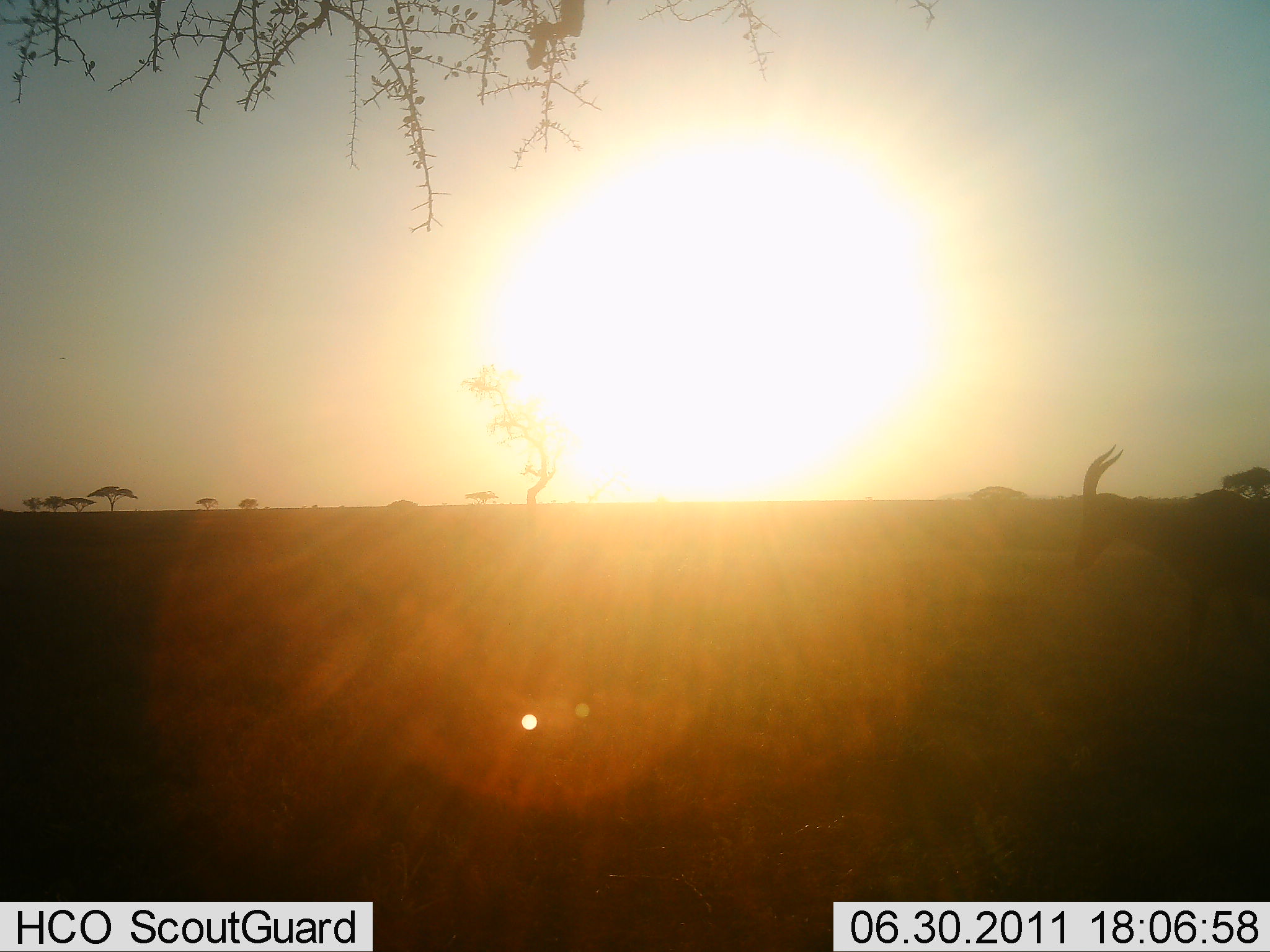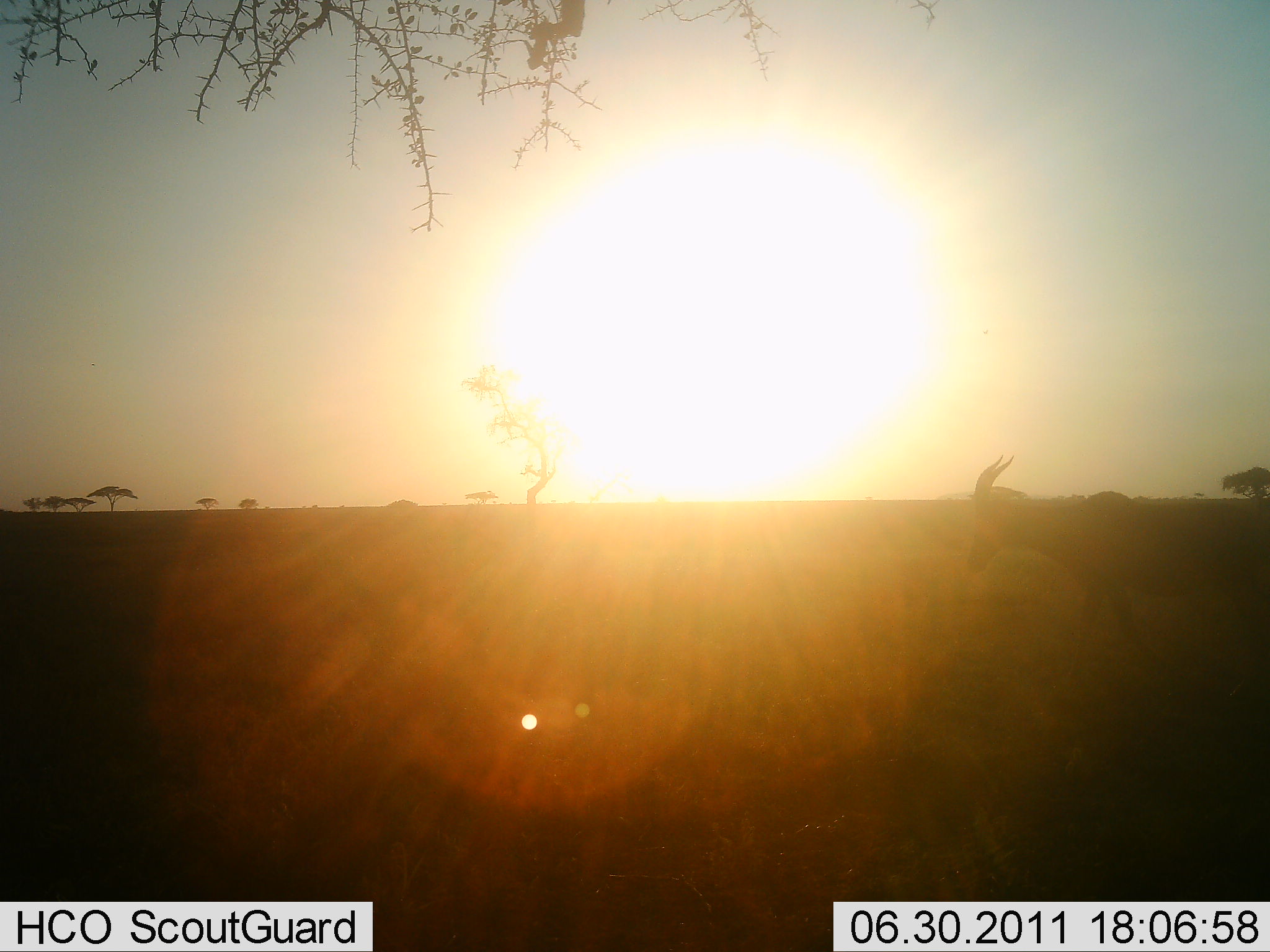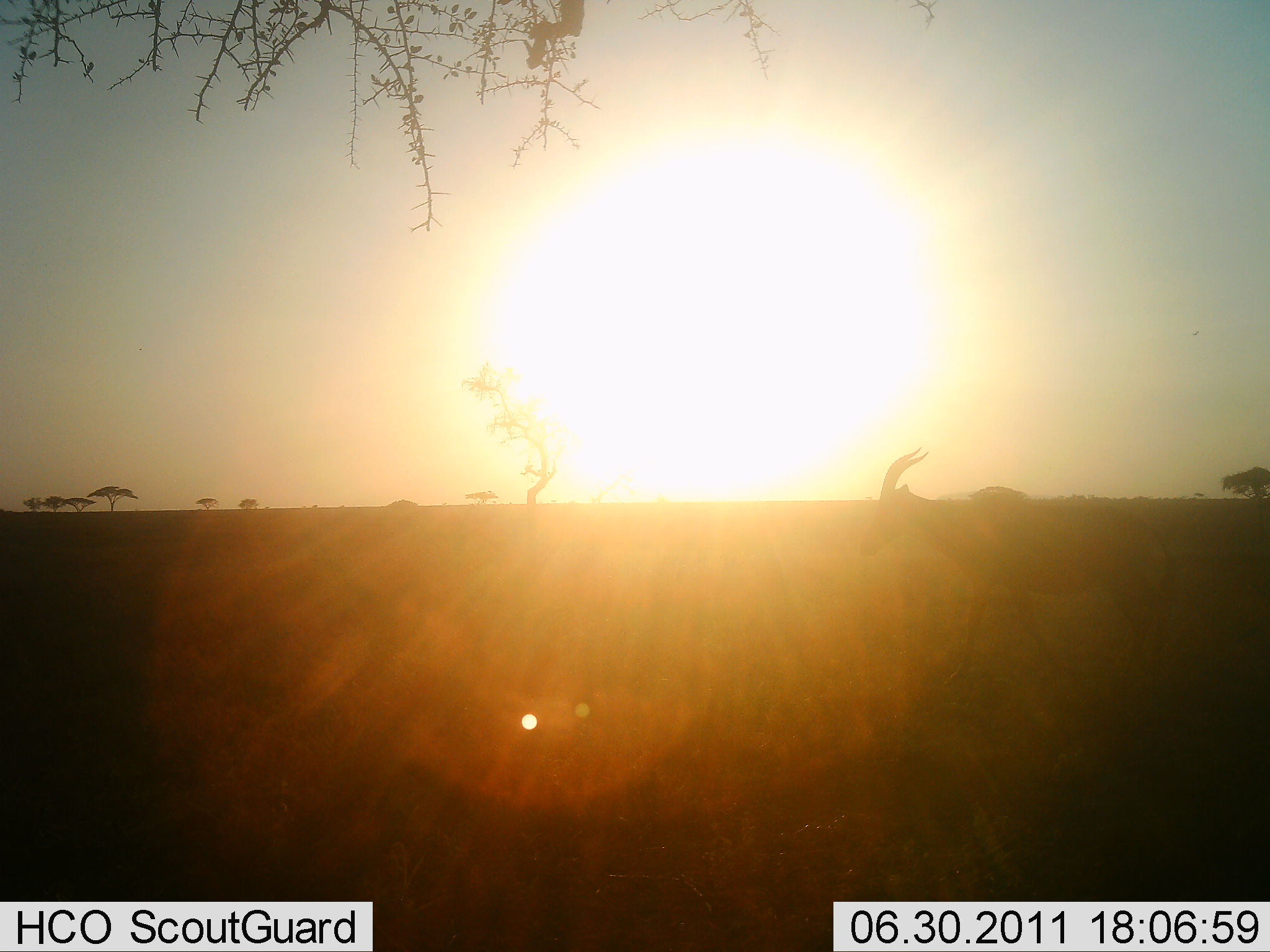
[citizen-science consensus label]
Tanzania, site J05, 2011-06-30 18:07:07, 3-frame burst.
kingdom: Animalia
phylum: Chordata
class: Mammalia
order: Artiodactyla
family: Bovidae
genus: Damaliscus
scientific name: Damaliscus lunatus jimela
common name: topi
Topi (Damaliscus lunatus jimela), count 1. Behavior (volunteer vote fractions): standing 11%, resting 0%, moving 89%, interacting 0%. Young present (vote fraction): 0%. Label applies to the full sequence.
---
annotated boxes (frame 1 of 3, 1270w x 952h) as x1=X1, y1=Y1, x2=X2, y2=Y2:
animal: x1=1064, y1=440, x2=1270, y2=669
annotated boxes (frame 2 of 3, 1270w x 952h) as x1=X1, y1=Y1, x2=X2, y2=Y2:
animal: x1=963, y1=457, x2=1268, y2=663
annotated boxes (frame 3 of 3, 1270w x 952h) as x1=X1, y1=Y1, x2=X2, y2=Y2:
animal: x1=858, y1=443, x2=1177, y2=687